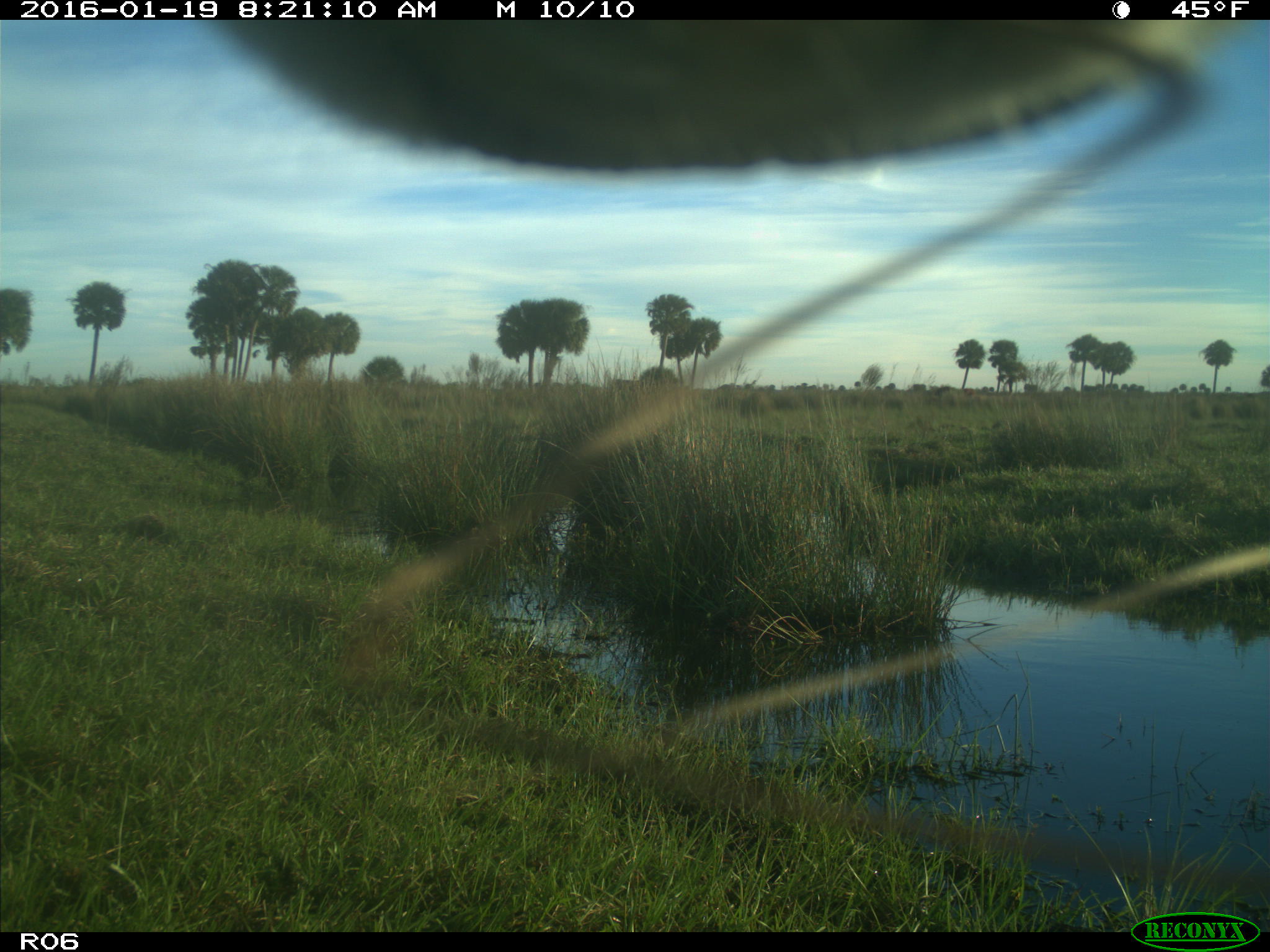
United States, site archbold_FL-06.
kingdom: Animalia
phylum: Chordata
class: Mammalia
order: Artiodactyla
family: Bovidae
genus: Bos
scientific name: Bos taurus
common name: domestic cow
Bos taurus (domestic cow).